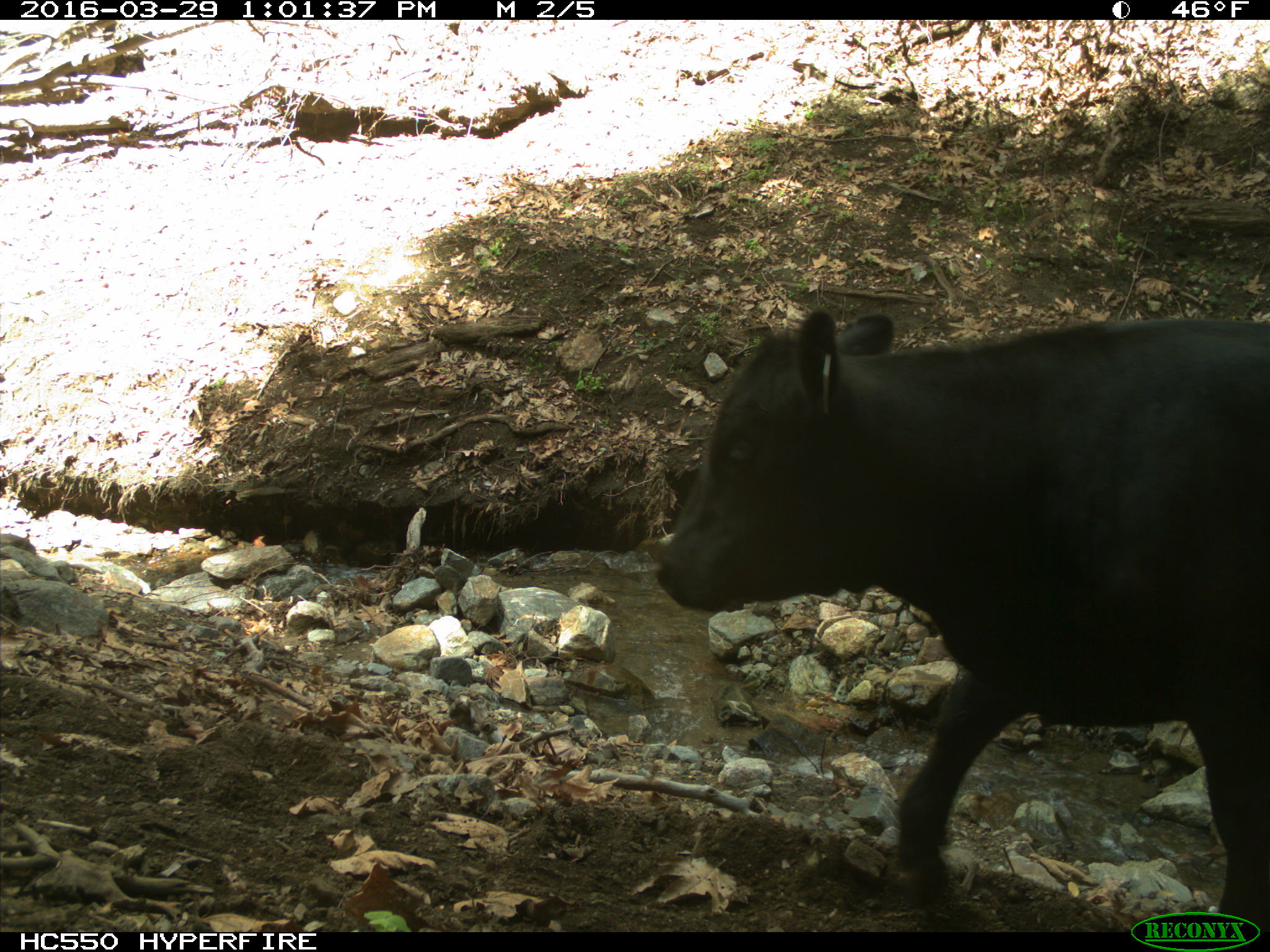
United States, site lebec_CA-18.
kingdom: Animalia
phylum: Chordata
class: Mammalia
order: Artiodactyla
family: Bovidae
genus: Bos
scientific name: Bos taurus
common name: domestic cow